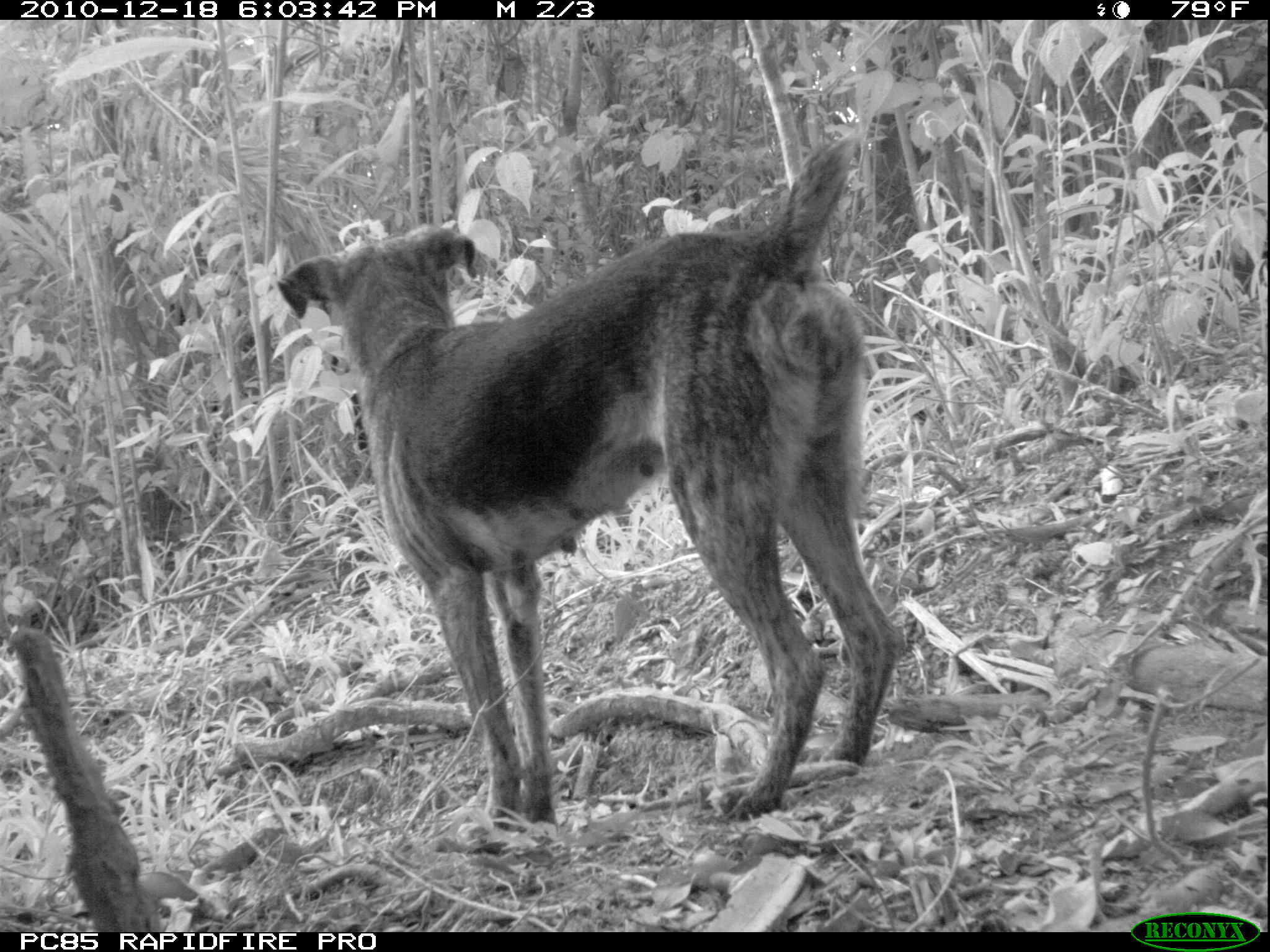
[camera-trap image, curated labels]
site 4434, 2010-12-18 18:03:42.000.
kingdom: Animalia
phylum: Chordata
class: Mammalia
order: Carnivora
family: Canidae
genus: Canis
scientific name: Canis familiaris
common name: domestic dog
Canis familiaris (domestic dog), count 1.